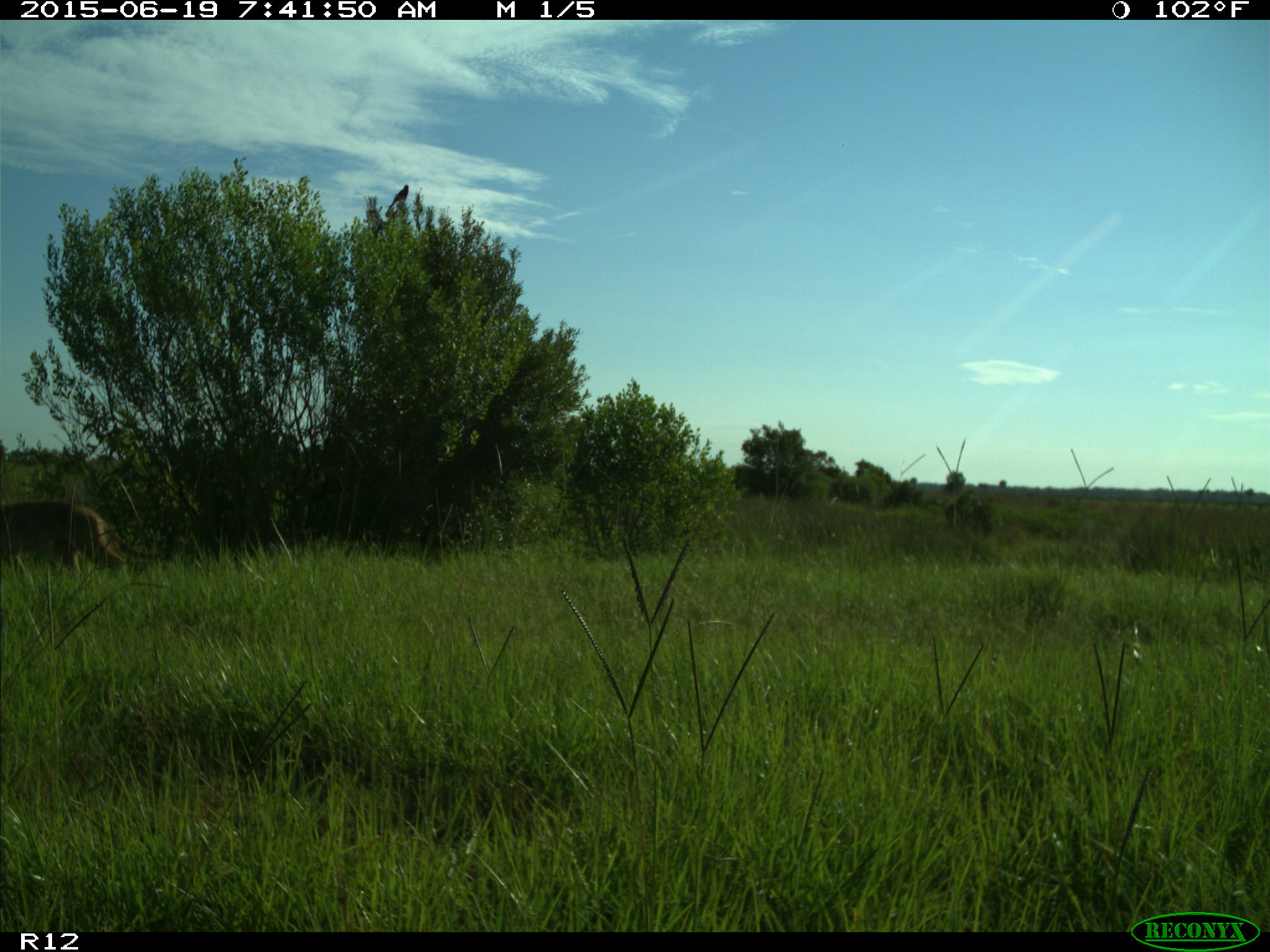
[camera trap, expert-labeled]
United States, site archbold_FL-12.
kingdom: Animalia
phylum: Chordata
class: Mammalia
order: Carnivora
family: Canidae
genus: Canis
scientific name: Canis latrans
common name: coyote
Canis latrans (coyote).